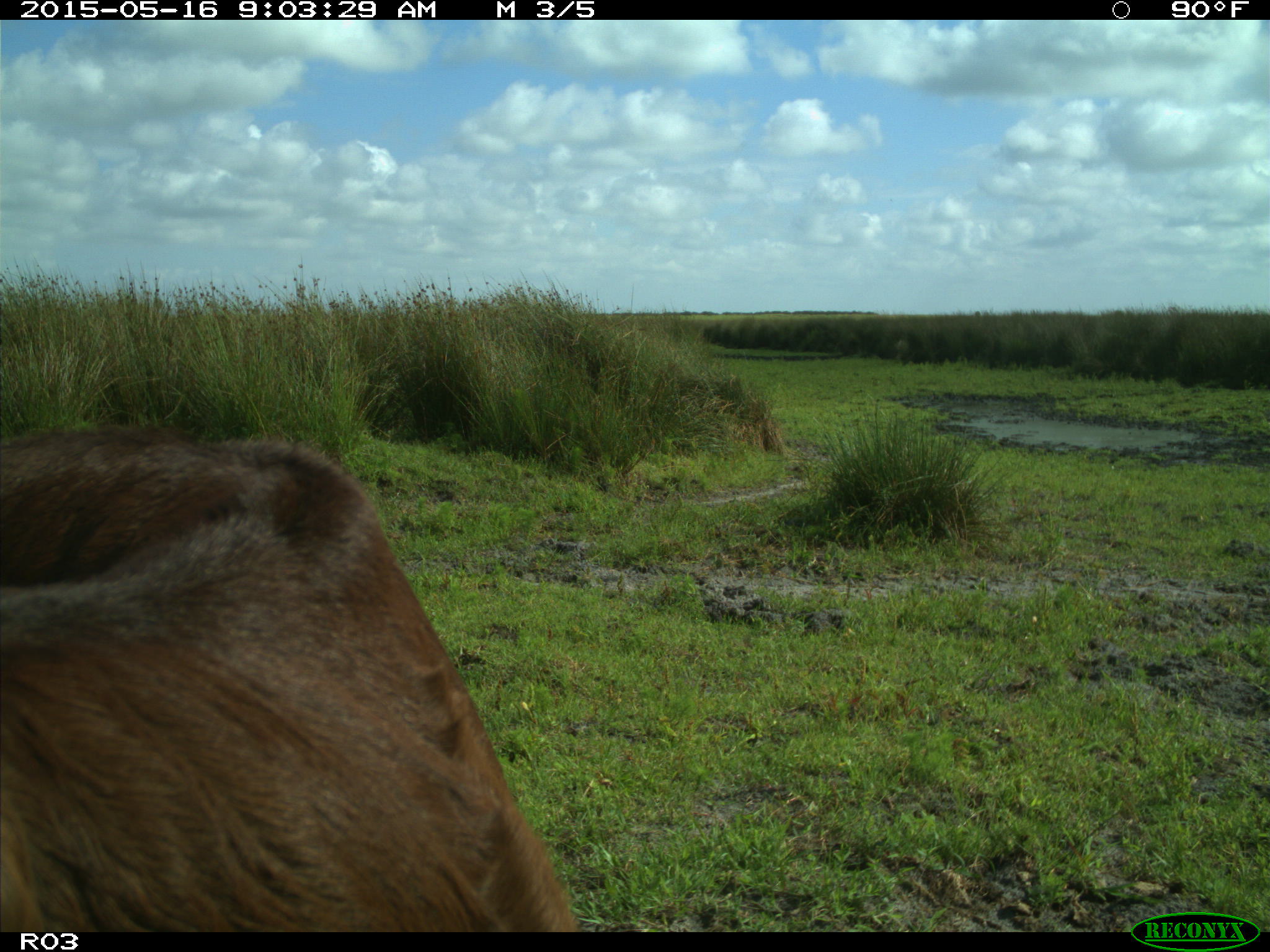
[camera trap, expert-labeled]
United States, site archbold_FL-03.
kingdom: Animalia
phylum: Chordata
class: Mammalia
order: Artiodactyla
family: Bovidae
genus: Bos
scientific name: Bos taurus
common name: domestic cow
Bos taurus (domestic cow).